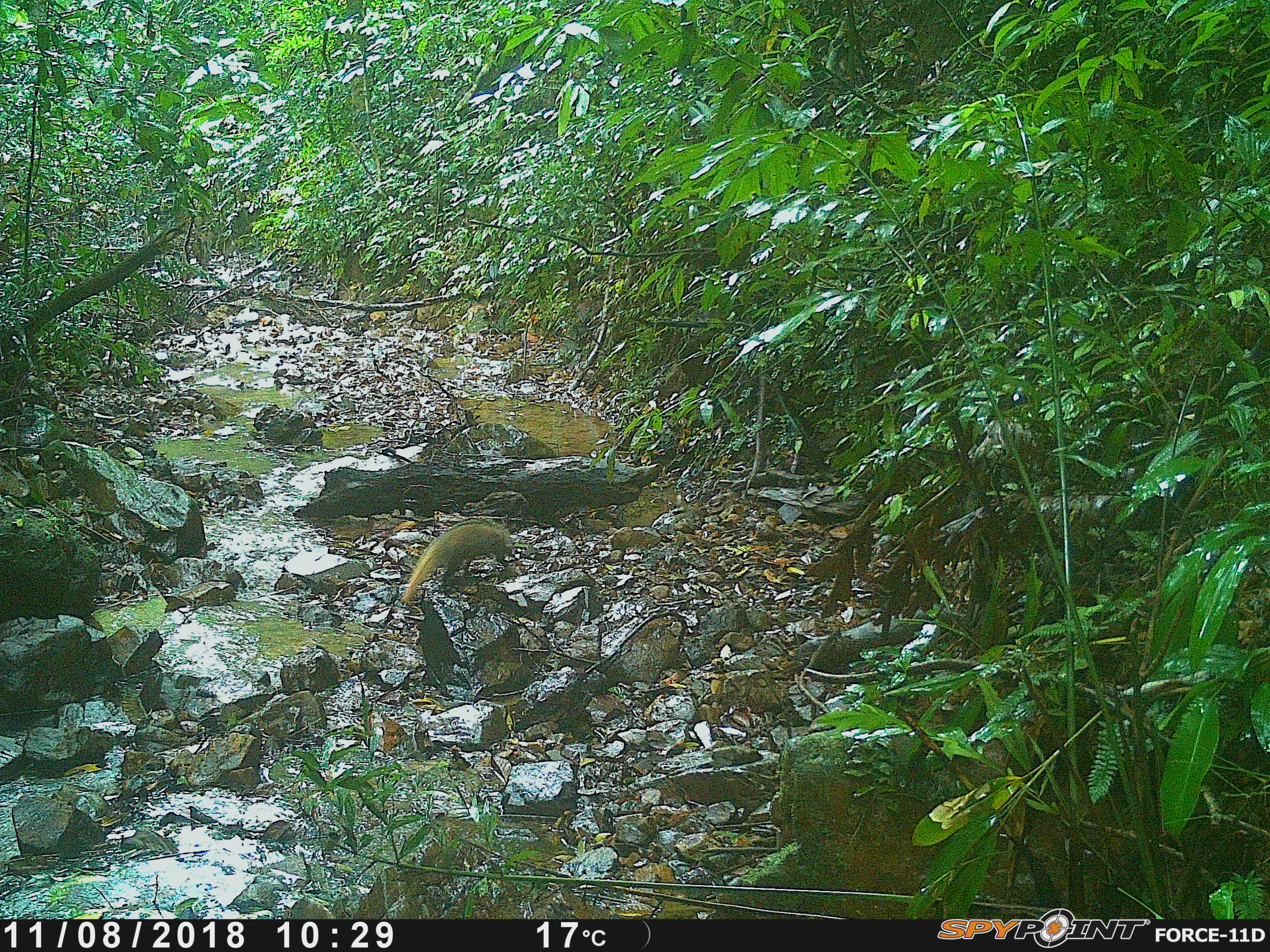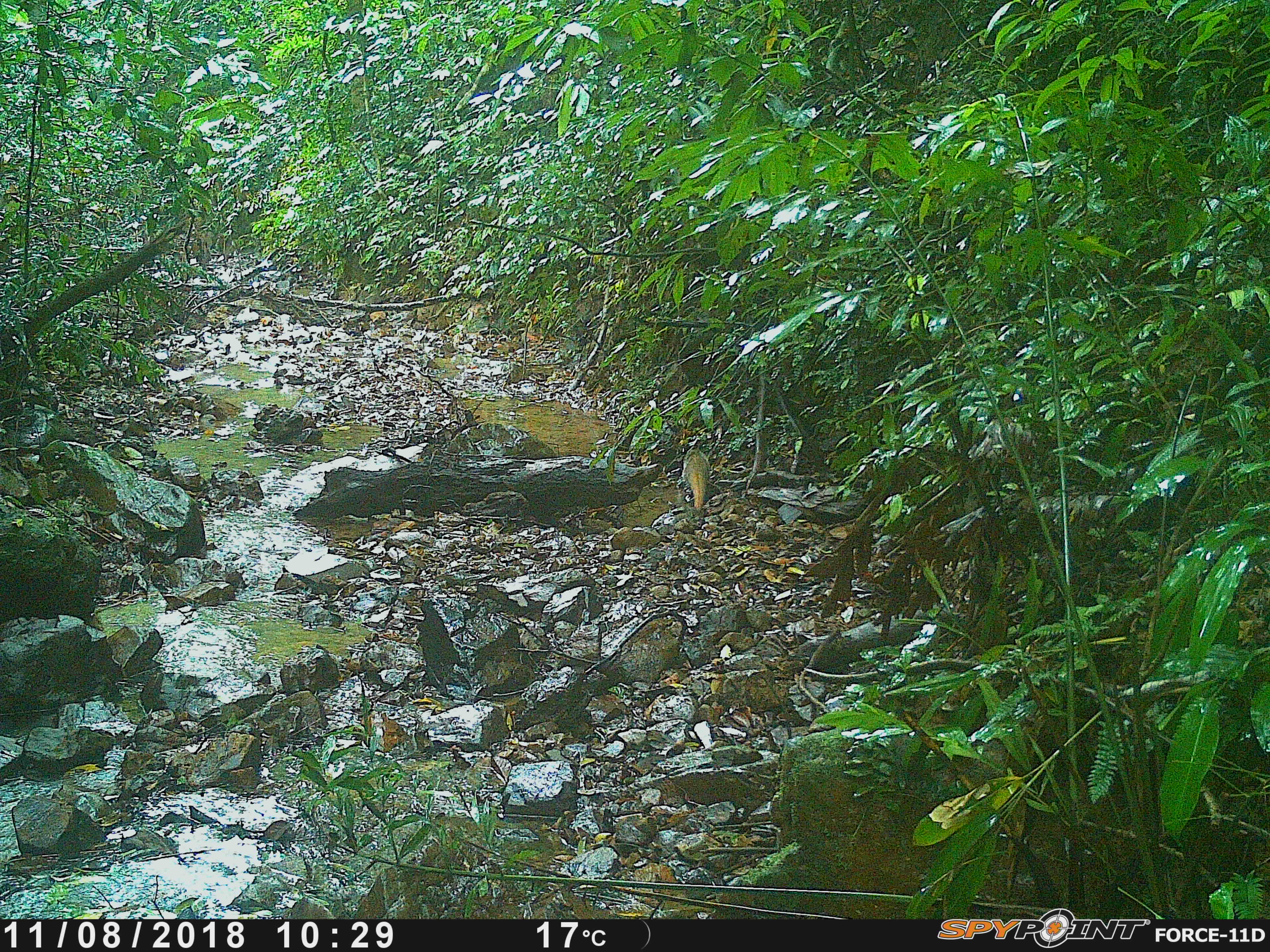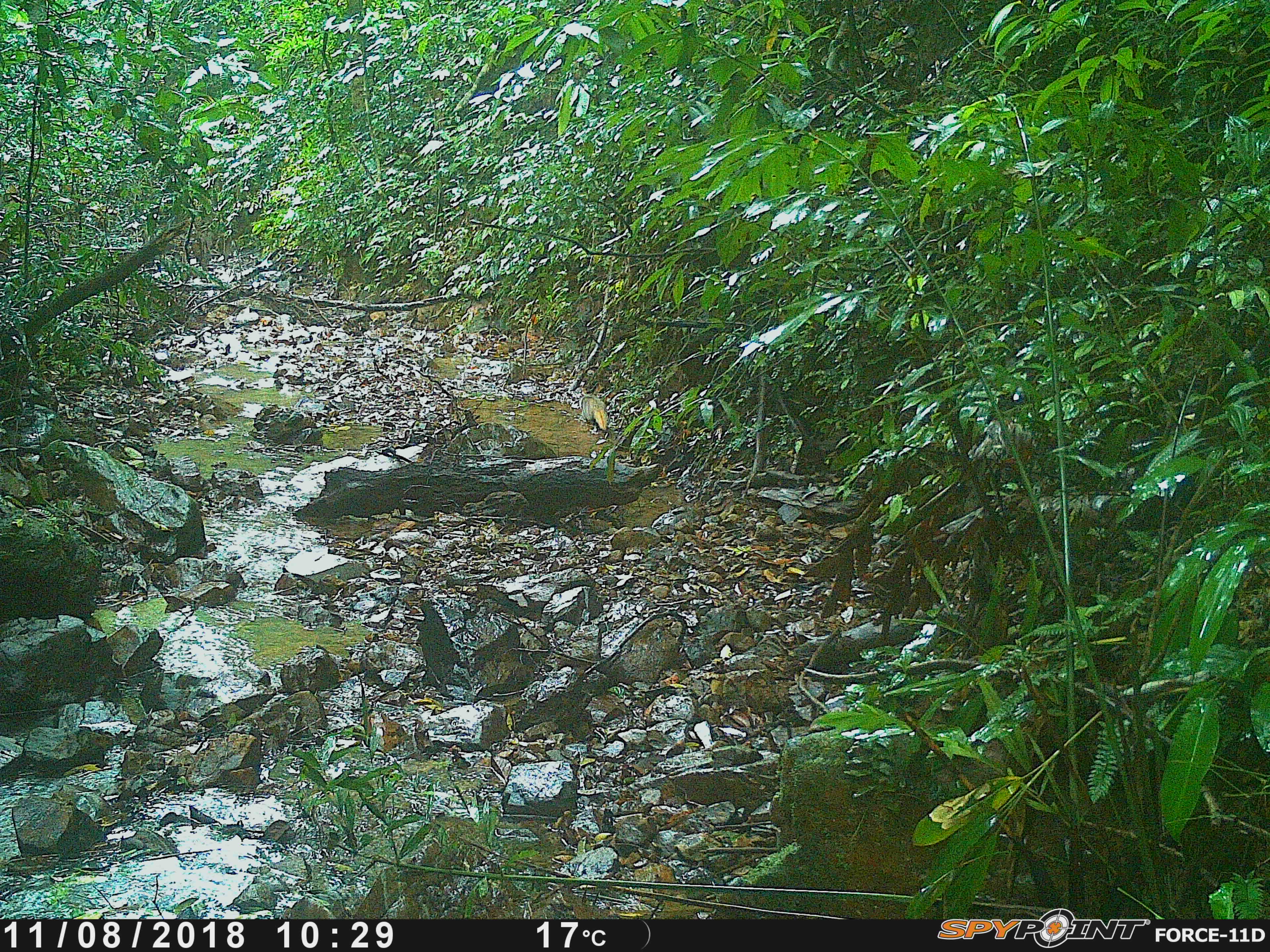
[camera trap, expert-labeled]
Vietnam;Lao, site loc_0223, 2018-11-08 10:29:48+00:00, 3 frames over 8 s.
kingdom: Animalia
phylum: Chordata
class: Mammalia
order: Carnivora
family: Herpestidae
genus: Urva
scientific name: Urva urva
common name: crab-eating mongoose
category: crab eating mongoose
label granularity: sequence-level